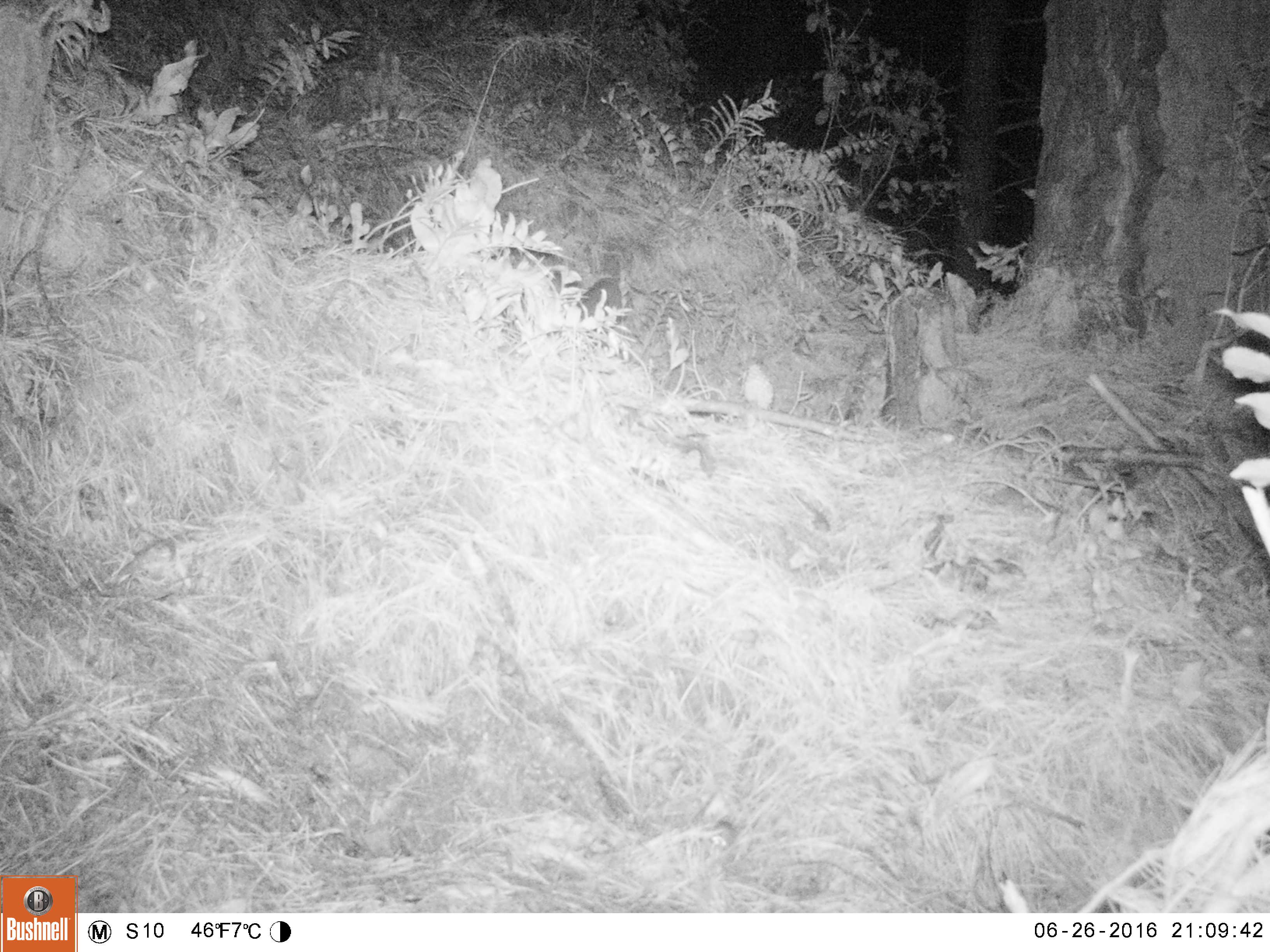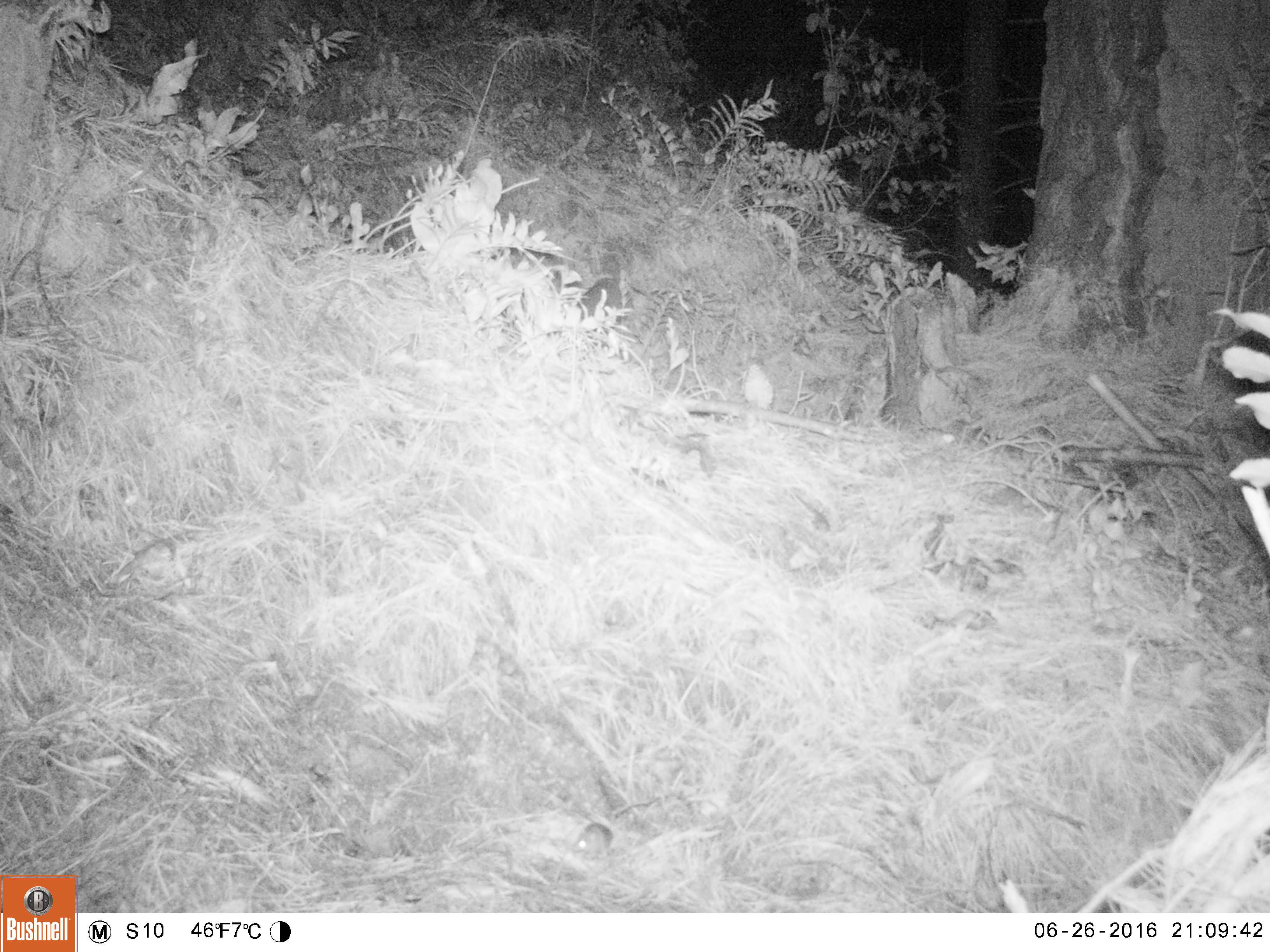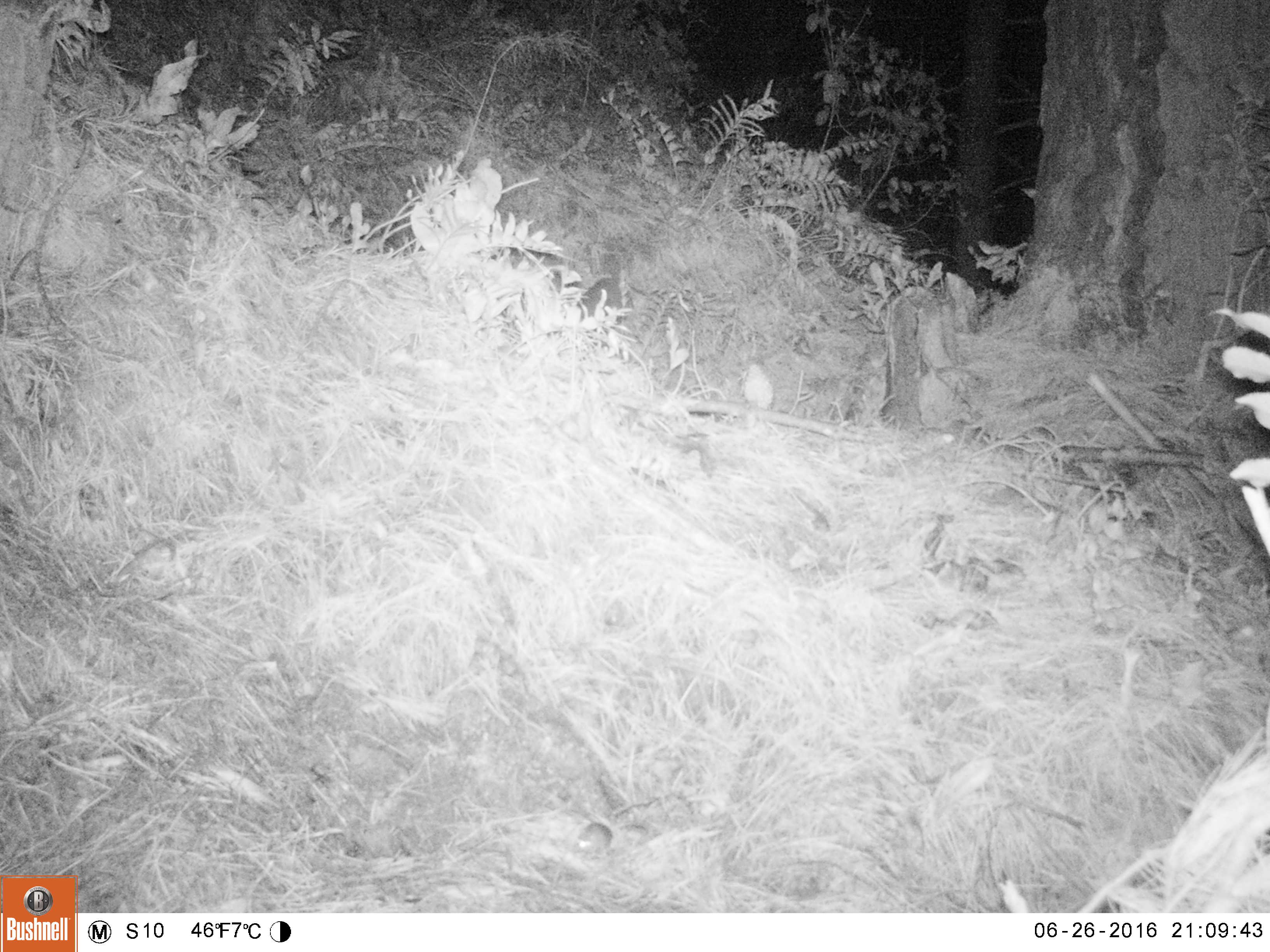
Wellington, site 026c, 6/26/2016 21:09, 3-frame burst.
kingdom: Animalia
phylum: Chordata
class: Mammalia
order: Rodentia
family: Muridae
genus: Mus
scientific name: Mus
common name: mouse